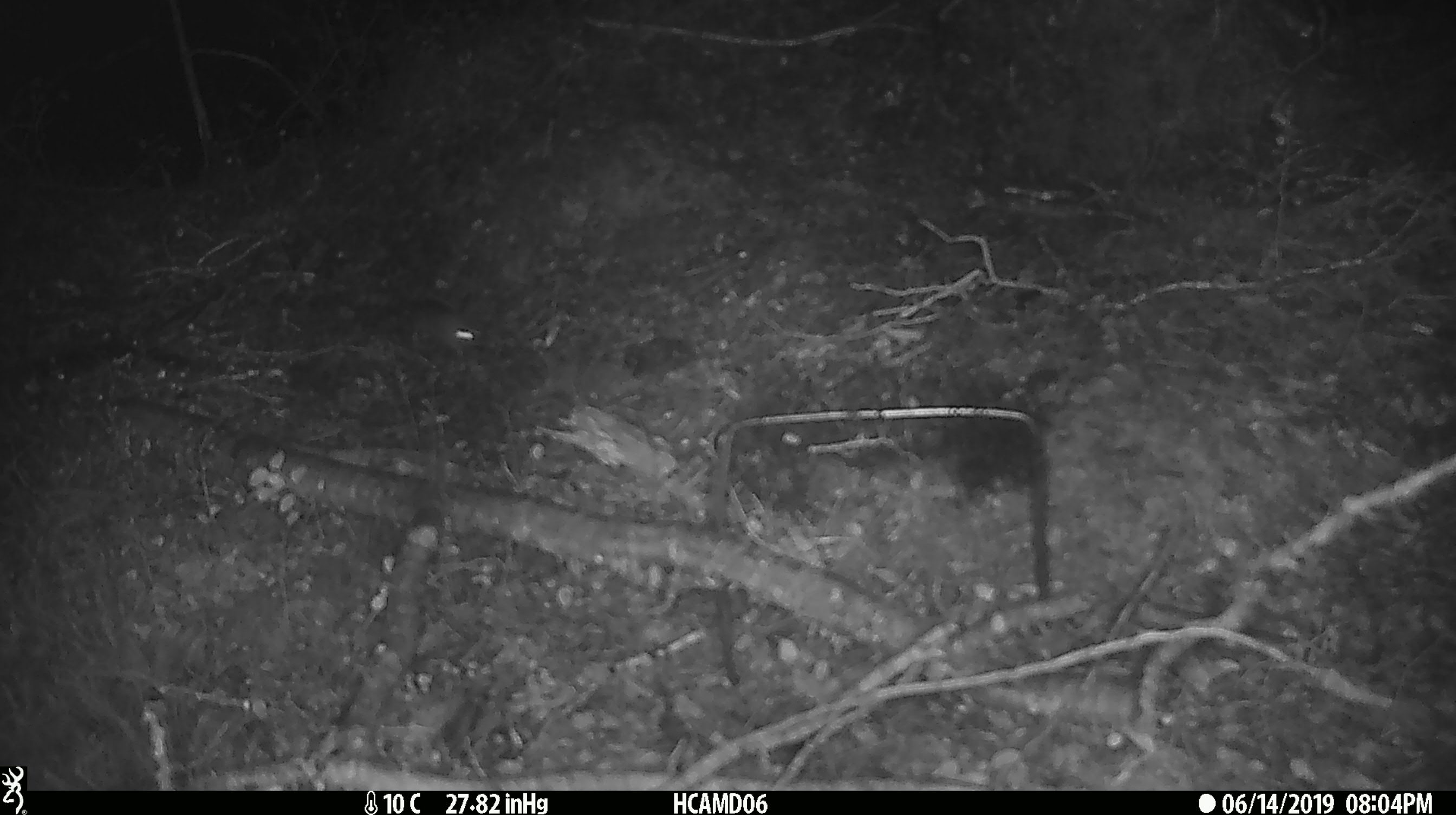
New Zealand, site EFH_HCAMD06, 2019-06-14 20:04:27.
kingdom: Animalia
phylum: Chordata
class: Mammalia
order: Rodentia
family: Muridae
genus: Mus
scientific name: Mus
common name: mouse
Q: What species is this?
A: Mouse (Mus).